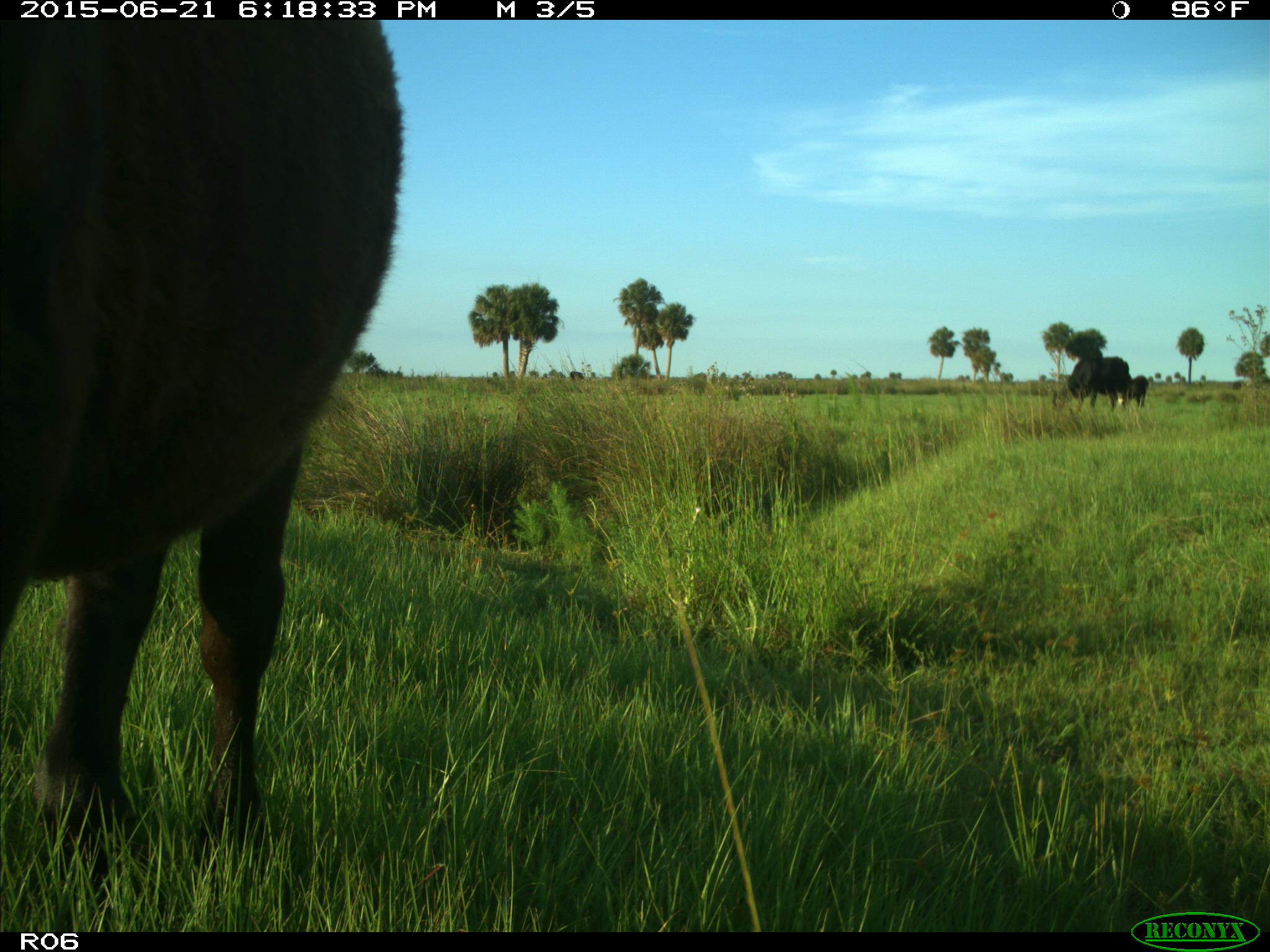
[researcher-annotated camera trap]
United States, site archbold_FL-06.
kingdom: Animalia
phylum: Chordata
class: Mammalia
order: Artiodactyla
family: Bovidae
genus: Bos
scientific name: Bos taurus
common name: domestic cow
Bos taurus (domestic cow).